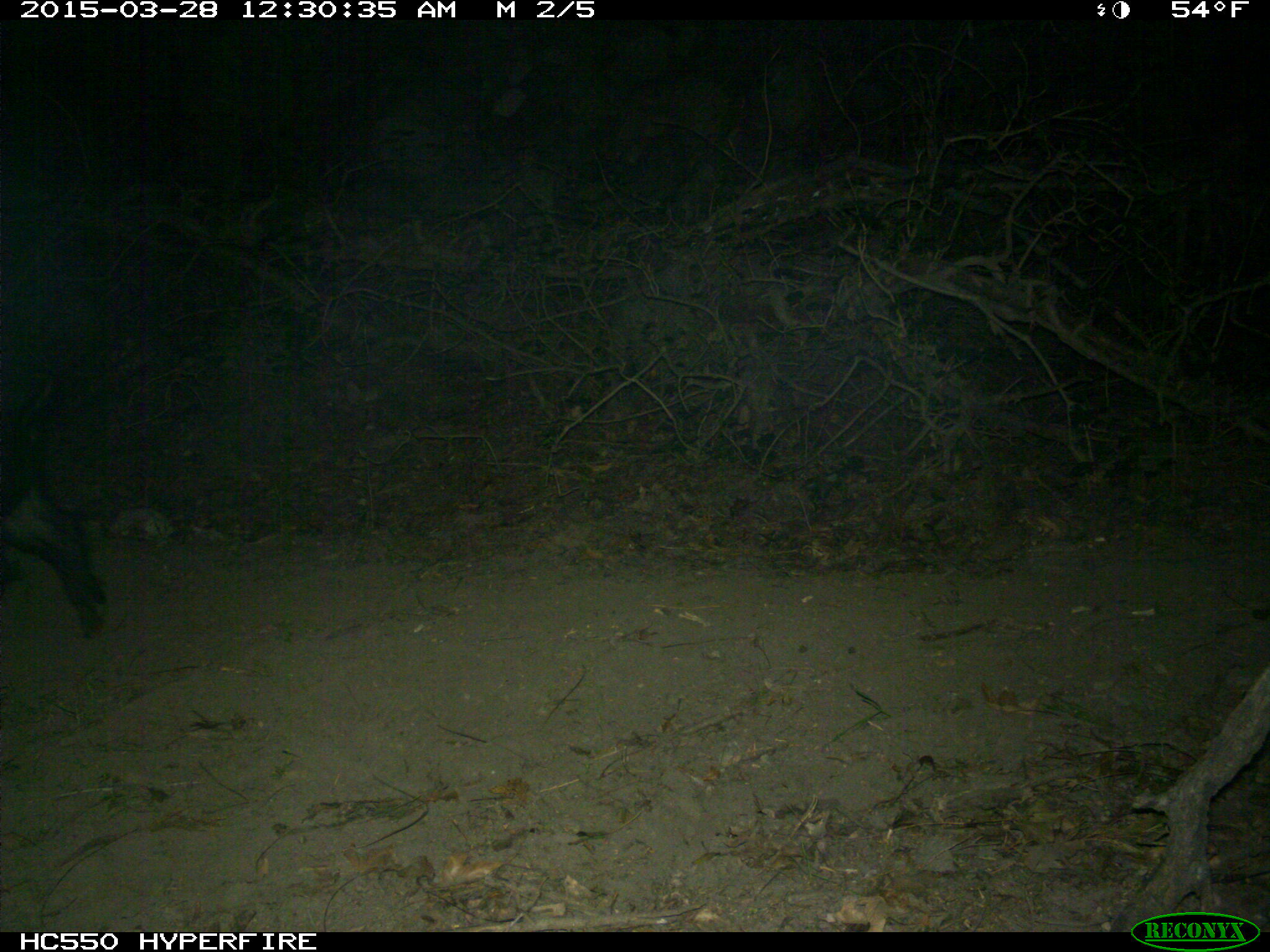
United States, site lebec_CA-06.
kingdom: Animalia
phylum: Chordata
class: Mammalia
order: Artiodactyla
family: Suidae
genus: Sus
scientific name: Sus scrofa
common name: wild boar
Sus scrofa (wild boar).